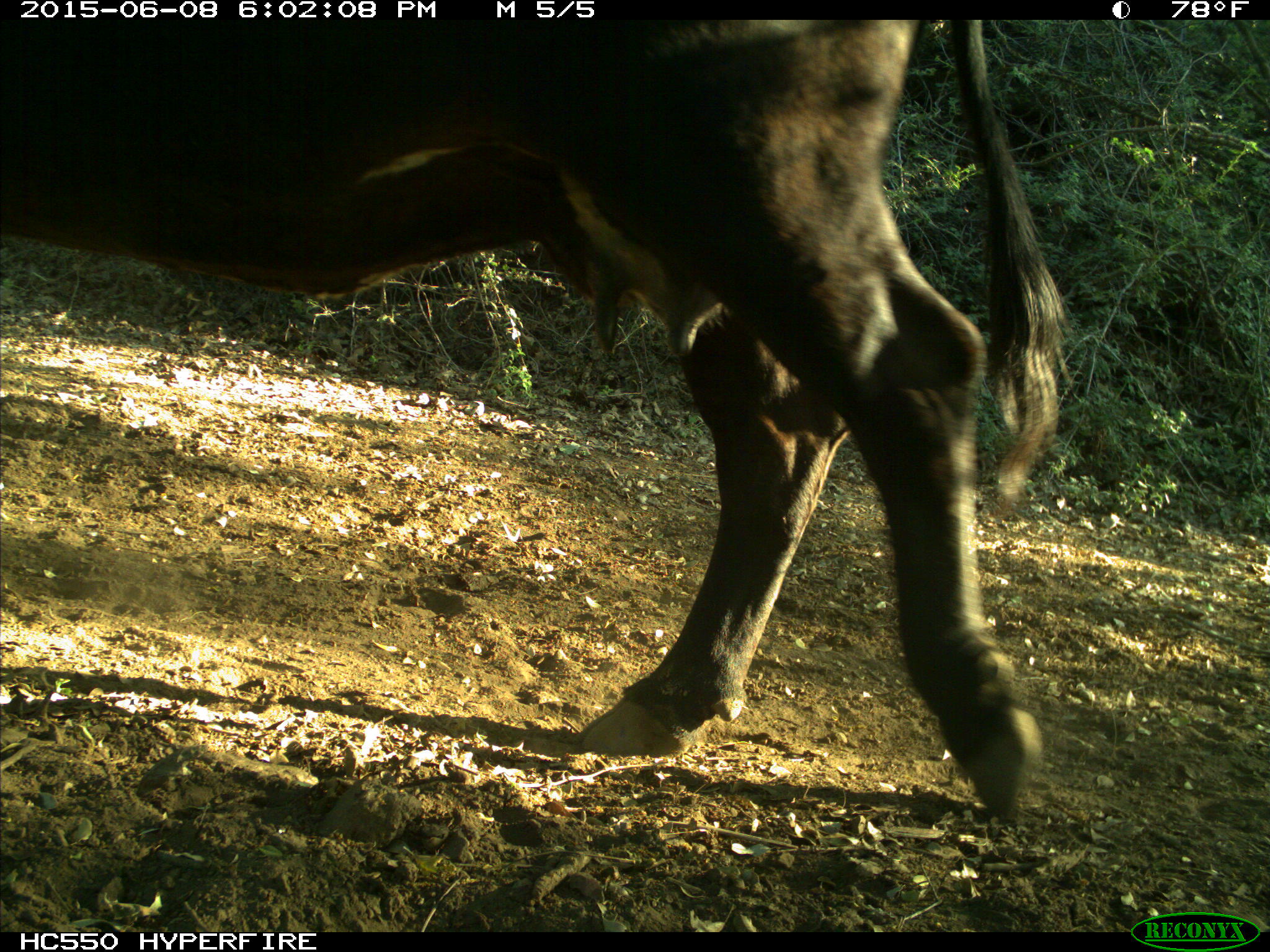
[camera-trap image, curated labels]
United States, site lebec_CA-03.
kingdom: Animalia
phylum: Chordata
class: Mammalia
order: Artiodactyla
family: Bovidae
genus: Bos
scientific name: Bos taurus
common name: domestic cow